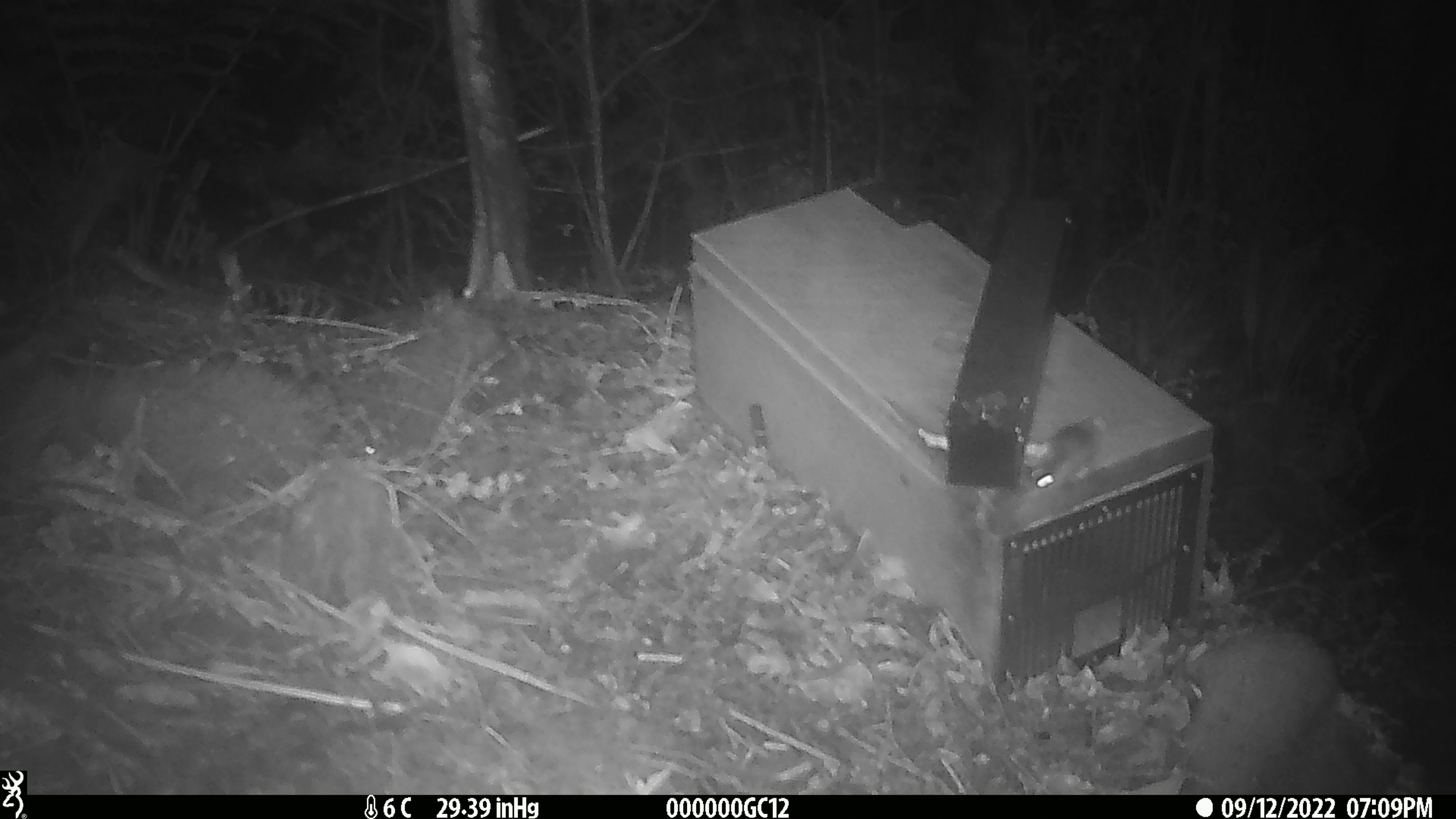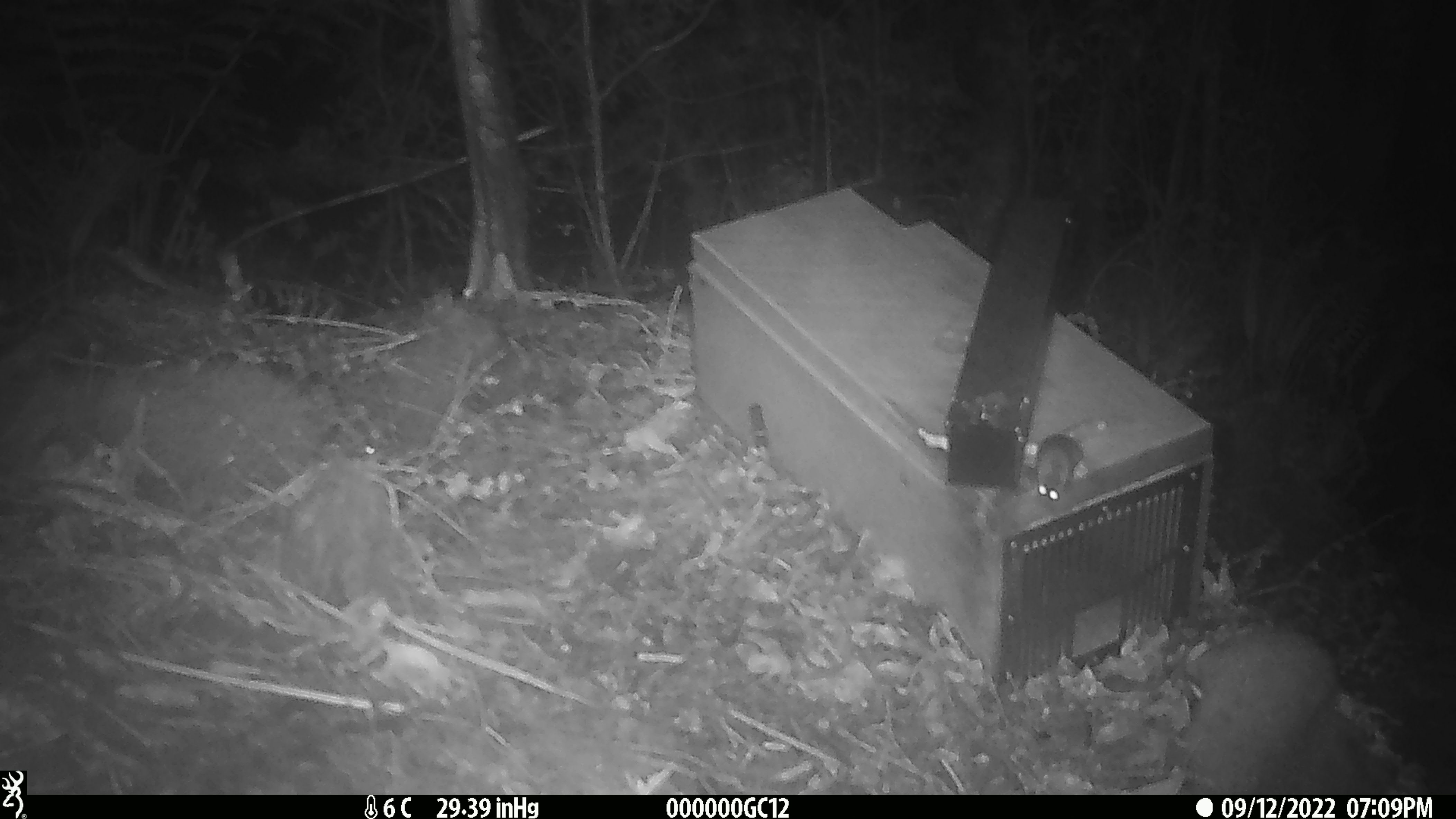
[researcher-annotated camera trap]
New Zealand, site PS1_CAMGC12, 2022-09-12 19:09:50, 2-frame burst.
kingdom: Animalia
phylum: Chordata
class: Mammalia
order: Rodentia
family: Muridae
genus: Mus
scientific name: Mus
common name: mouse